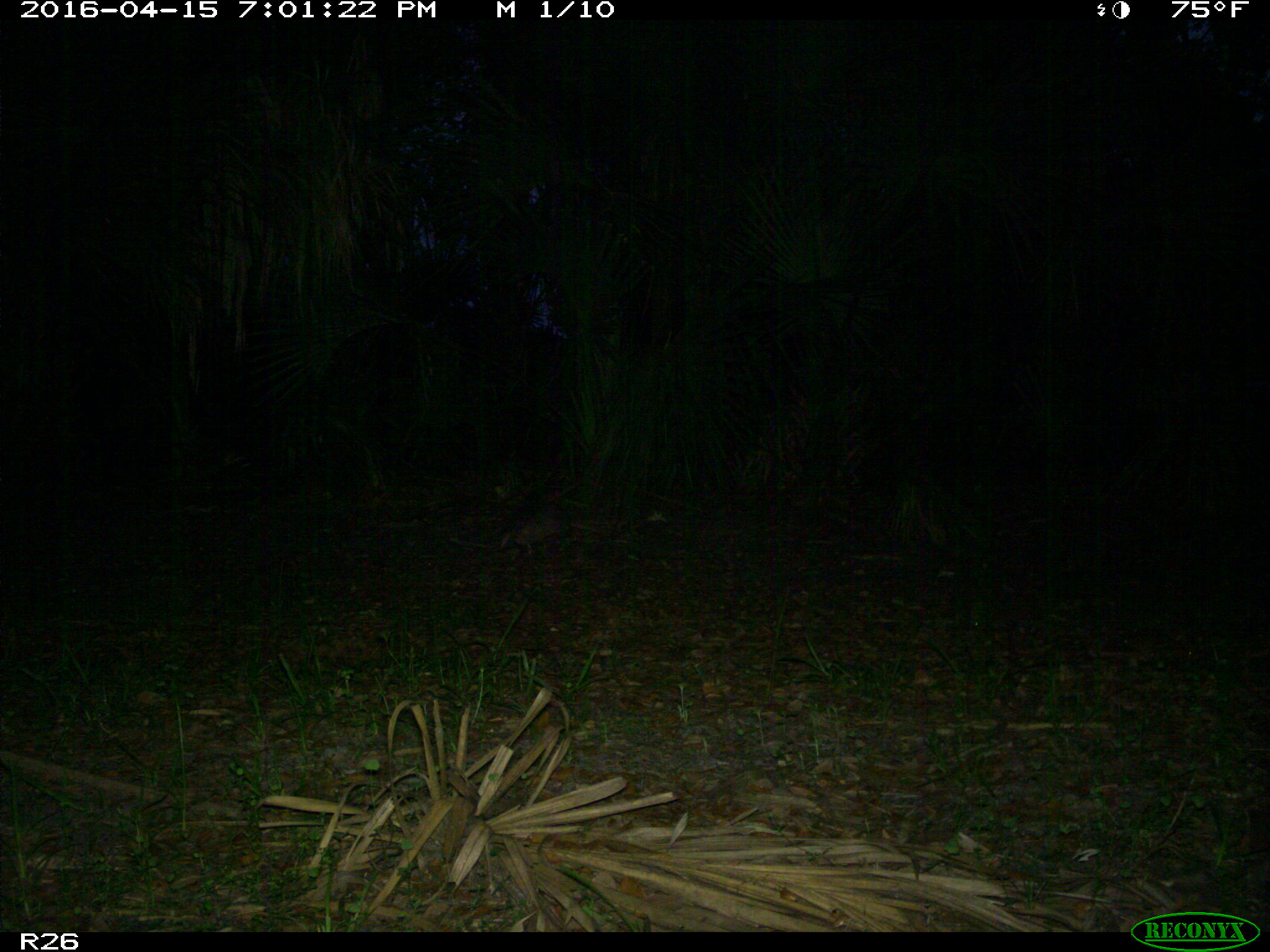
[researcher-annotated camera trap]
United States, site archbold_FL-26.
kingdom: Animalia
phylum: Chordata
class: Mammalia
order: Cingulata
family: Dasypodidae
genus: Dasypus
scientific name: Dasypus novemcinctus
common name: nine-banded armadillo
Dasypus novemcinctus (nine-banded armadillo).